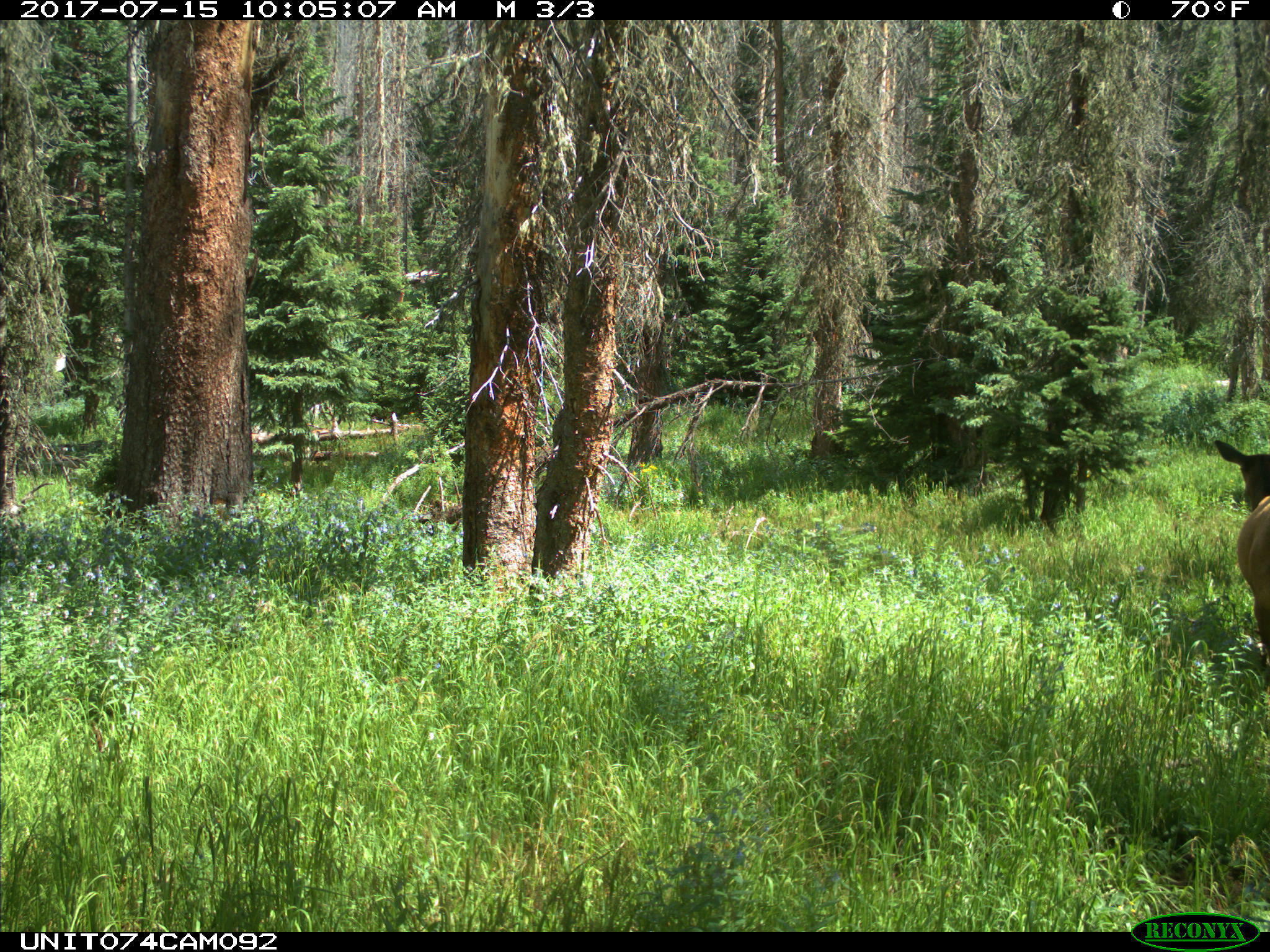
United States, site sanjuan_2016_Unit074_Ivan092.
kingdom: Animalia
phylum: Chordata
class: Mammalia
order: Artiodactyla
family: Cervidae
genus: Cervus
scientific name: Cervus elaphus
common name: red deer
Cervus elaphus (red deer).